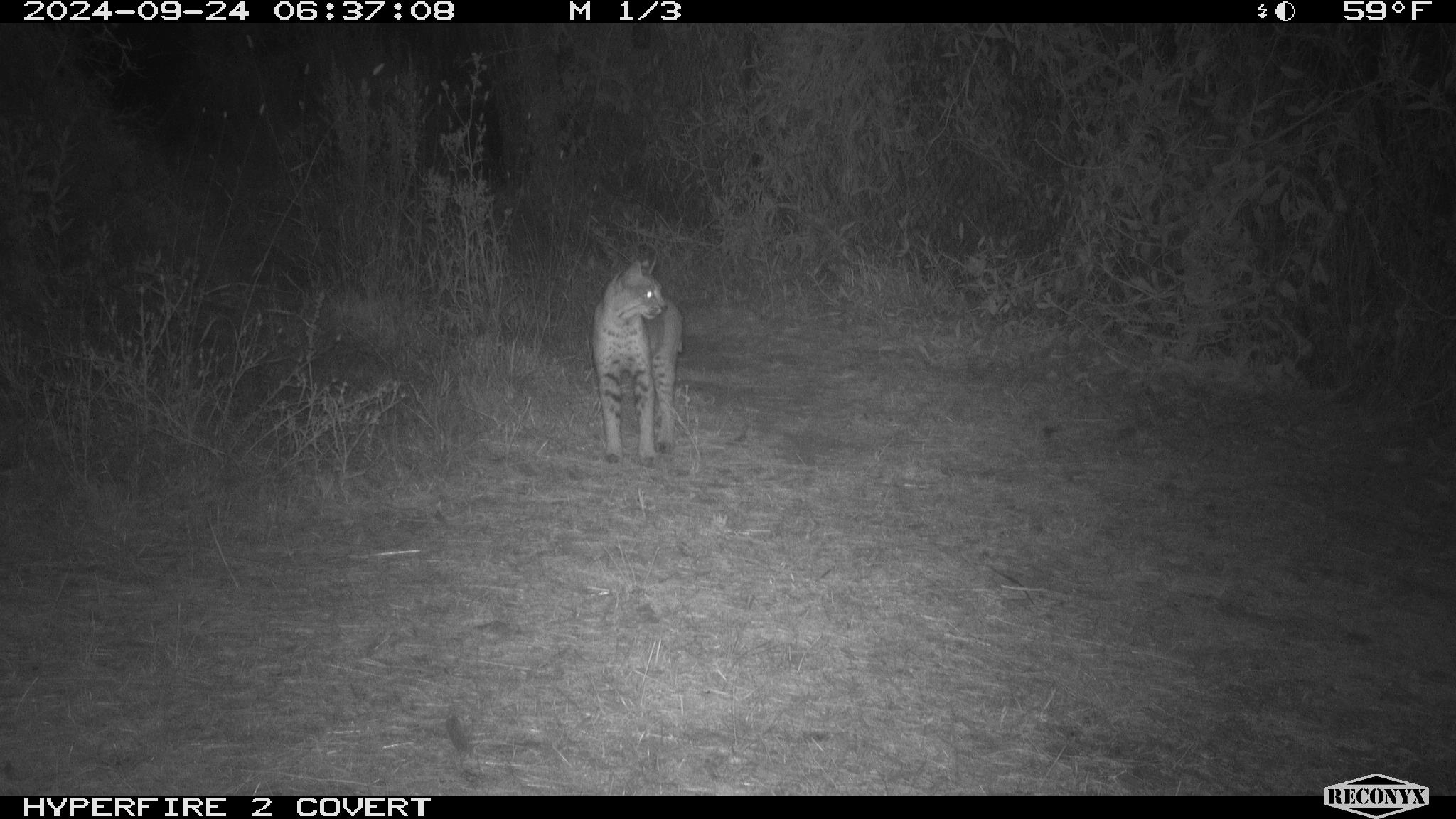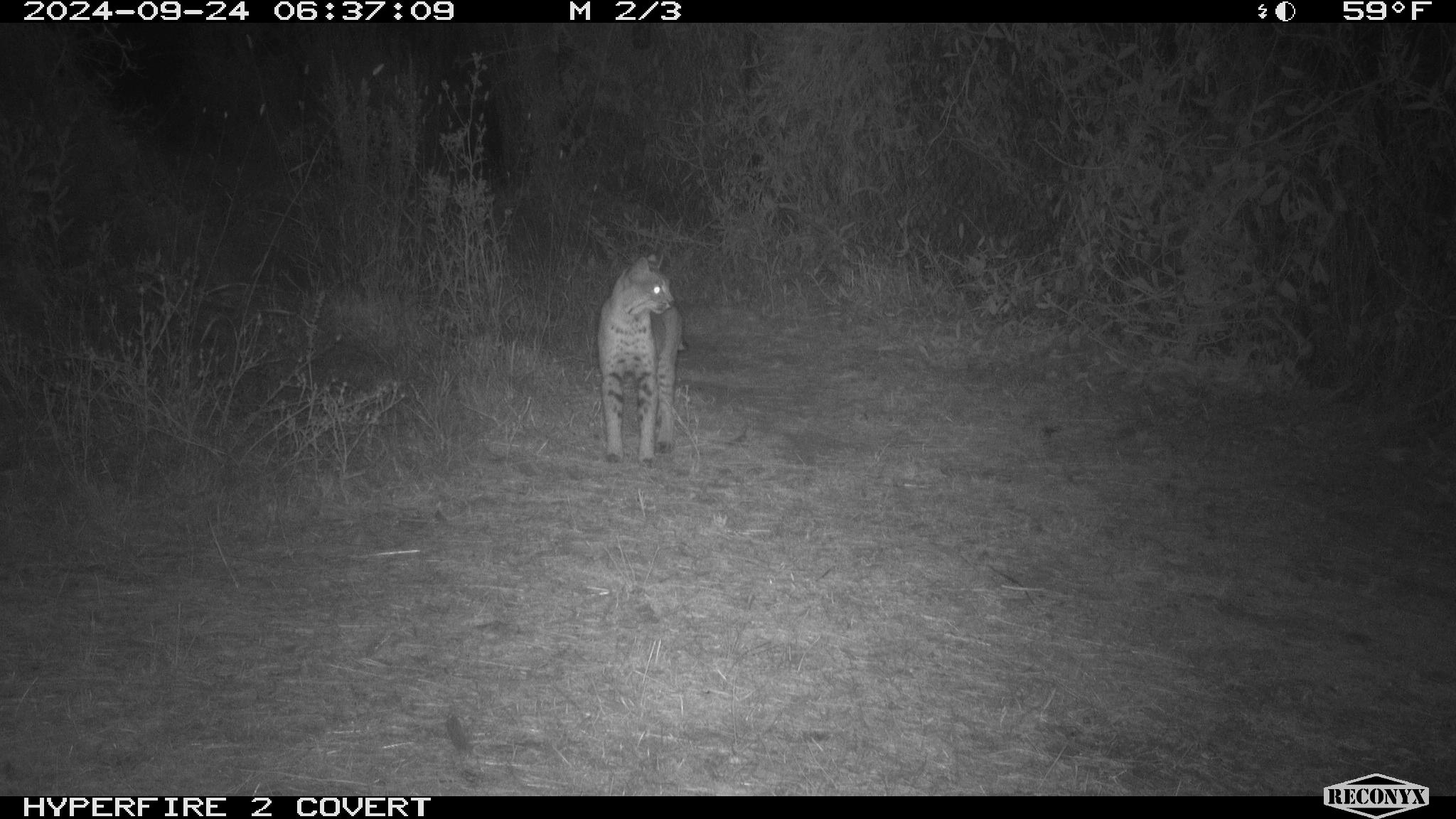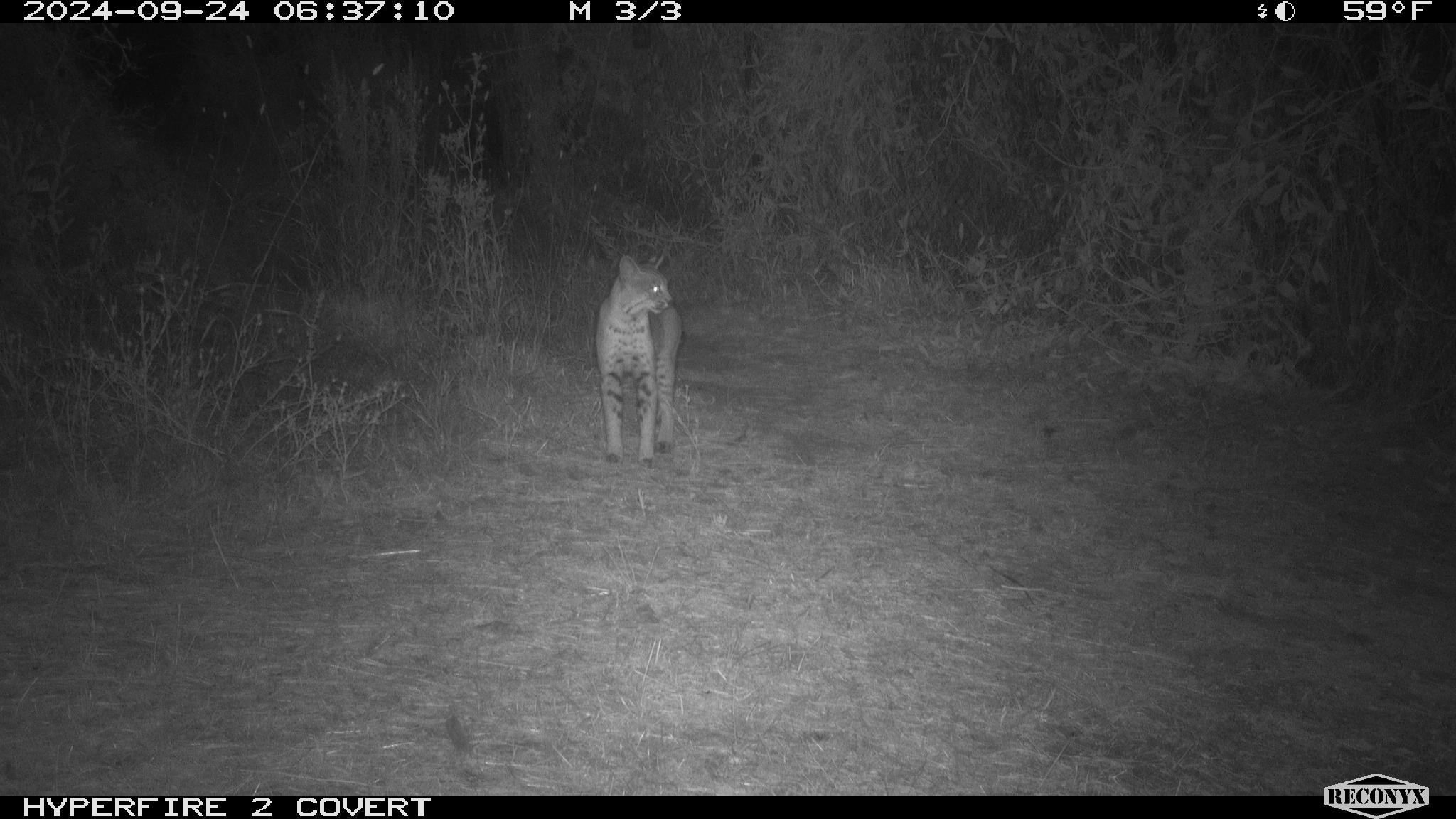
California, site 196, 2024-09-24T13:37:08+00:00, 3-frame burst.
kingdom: Animalia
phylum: Chordata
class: Mammalia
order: Carnivora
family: Felidae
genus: Lynx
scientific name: Lynx rufus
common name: bobcat